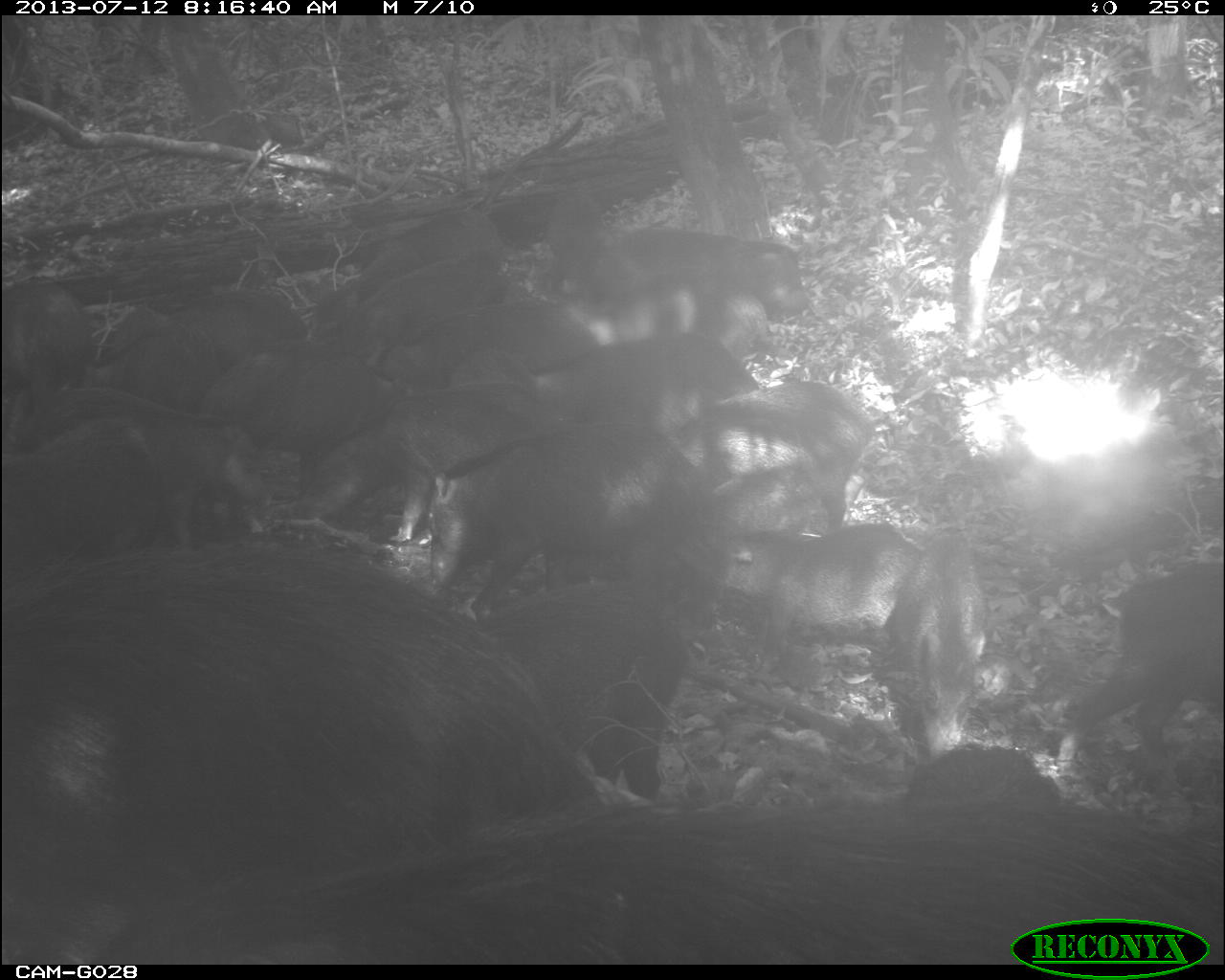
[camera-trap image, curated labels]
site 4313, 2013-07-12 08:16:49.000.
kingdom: Animalia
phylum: Chordata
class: Mammalia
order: Artiodactyla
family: Tayassuidae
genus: Tayassu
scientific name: Tayassu pecari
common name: white-lipped peccary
Tayassu pecari (white-lipped peccary), count 20.